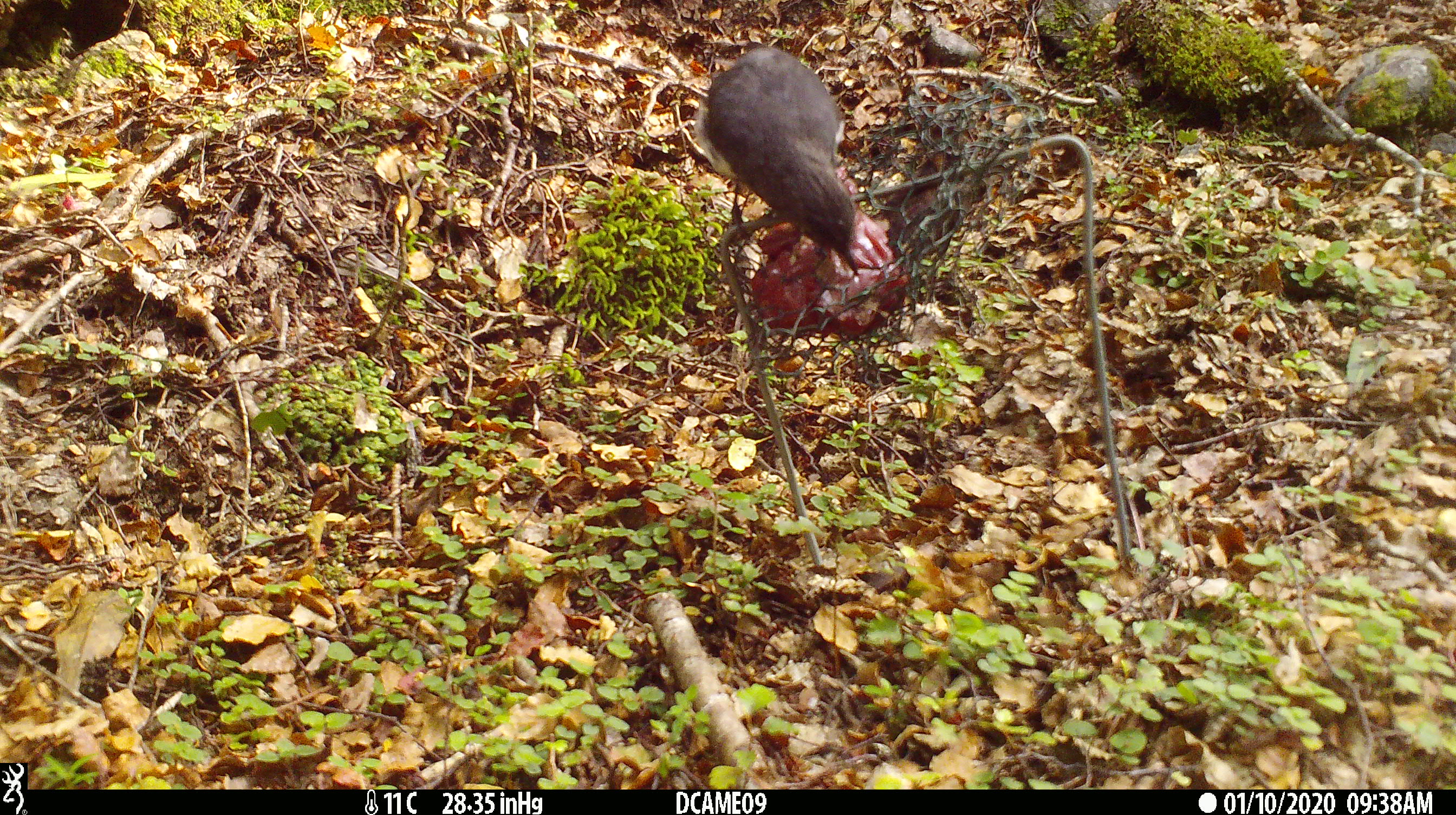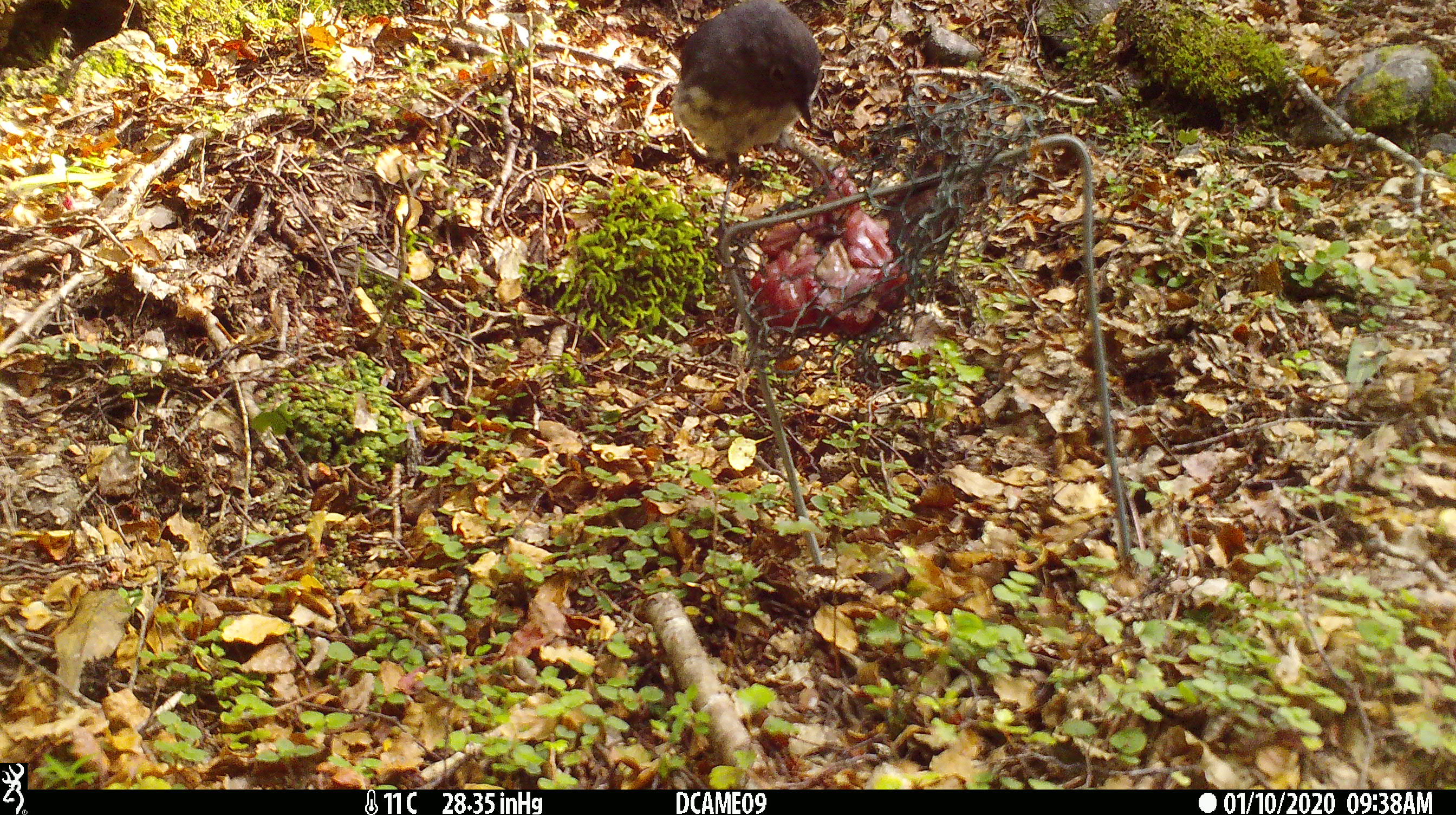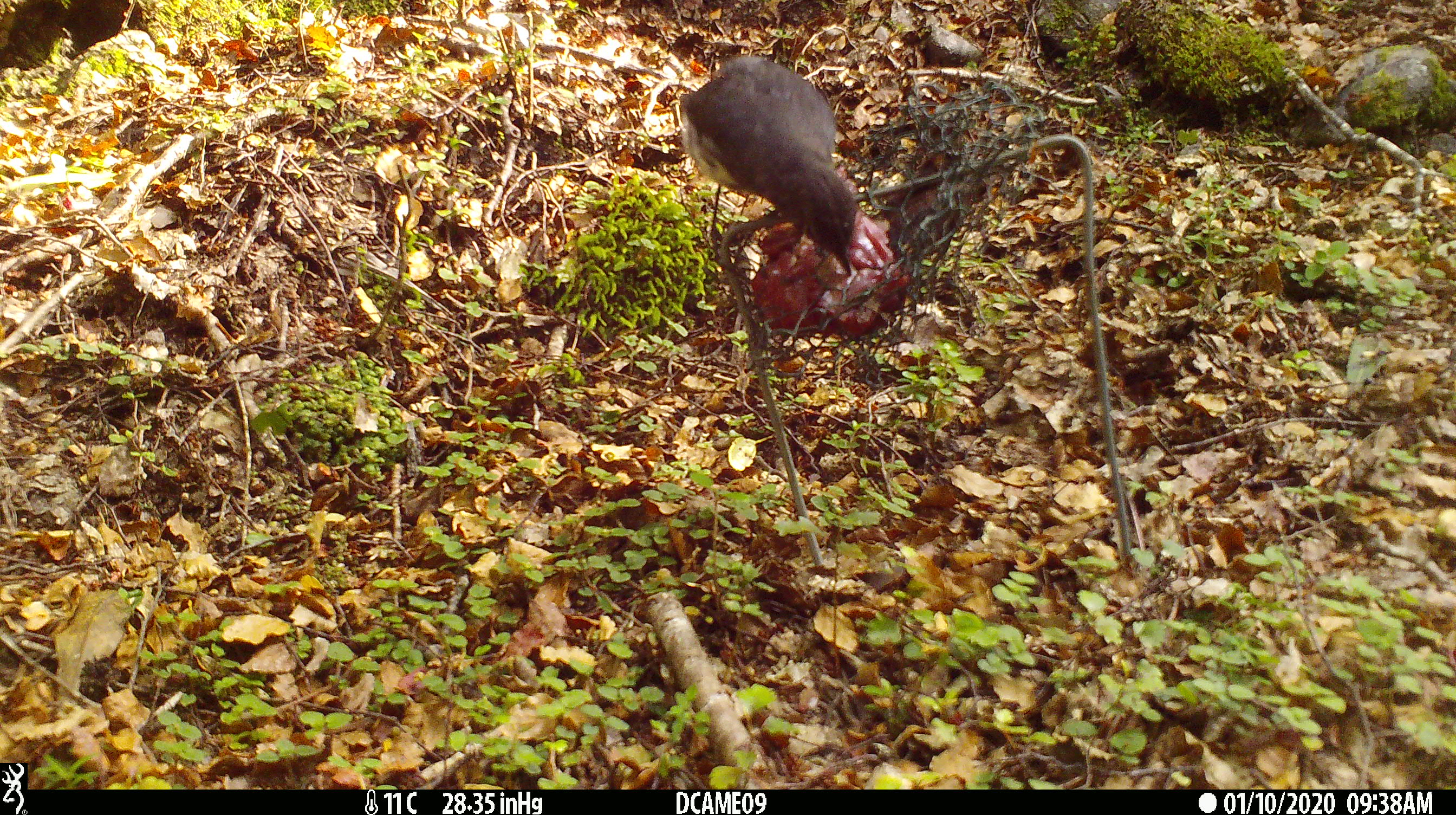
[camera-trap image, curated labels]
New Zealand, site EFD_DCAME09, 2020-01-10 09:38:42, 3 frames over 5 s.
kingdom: Animalia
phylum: Chordata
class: Aves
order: Passeriformes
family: Petroicidae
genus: Petroica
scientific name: Petroica australis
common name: new zealand robin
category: robin